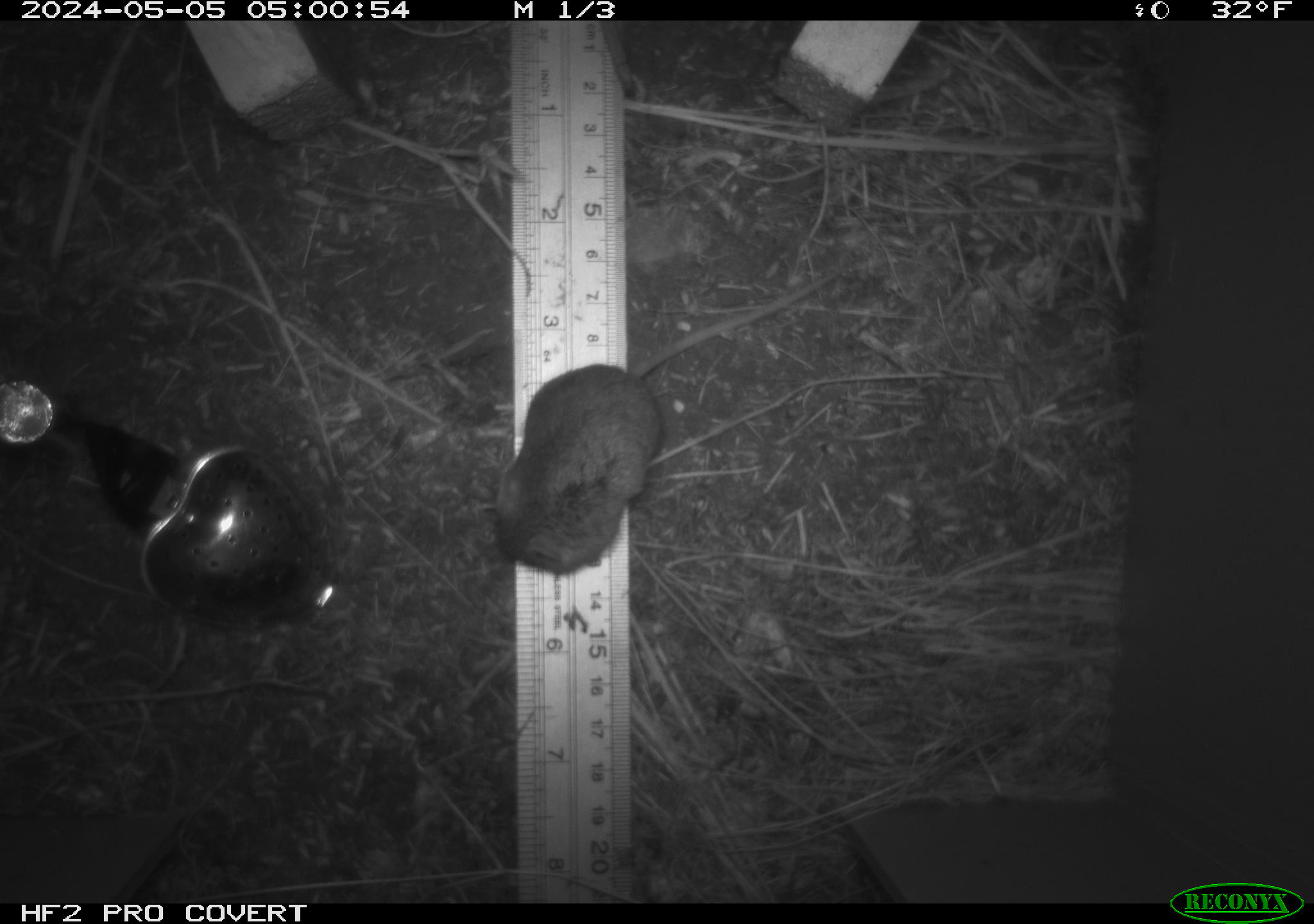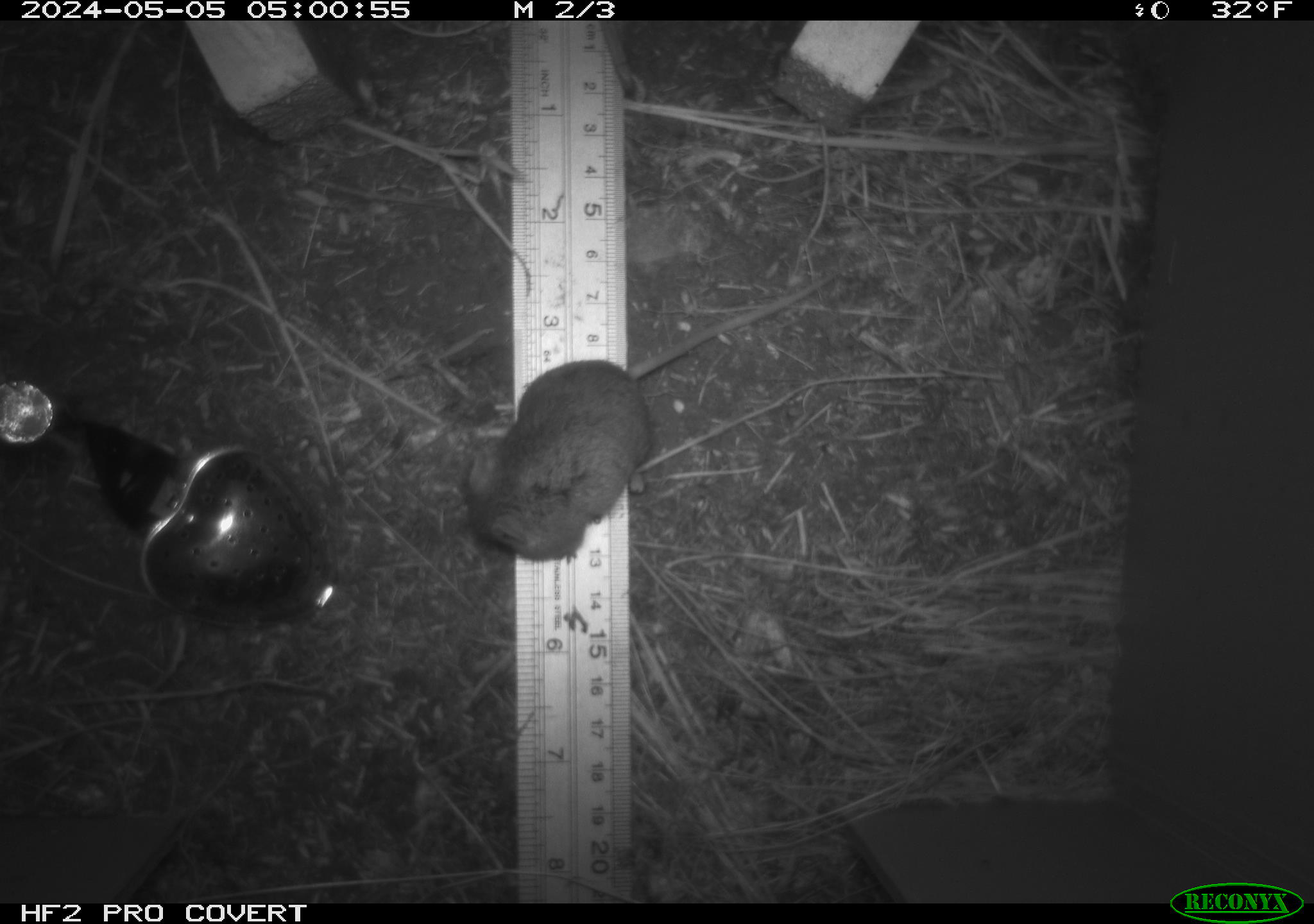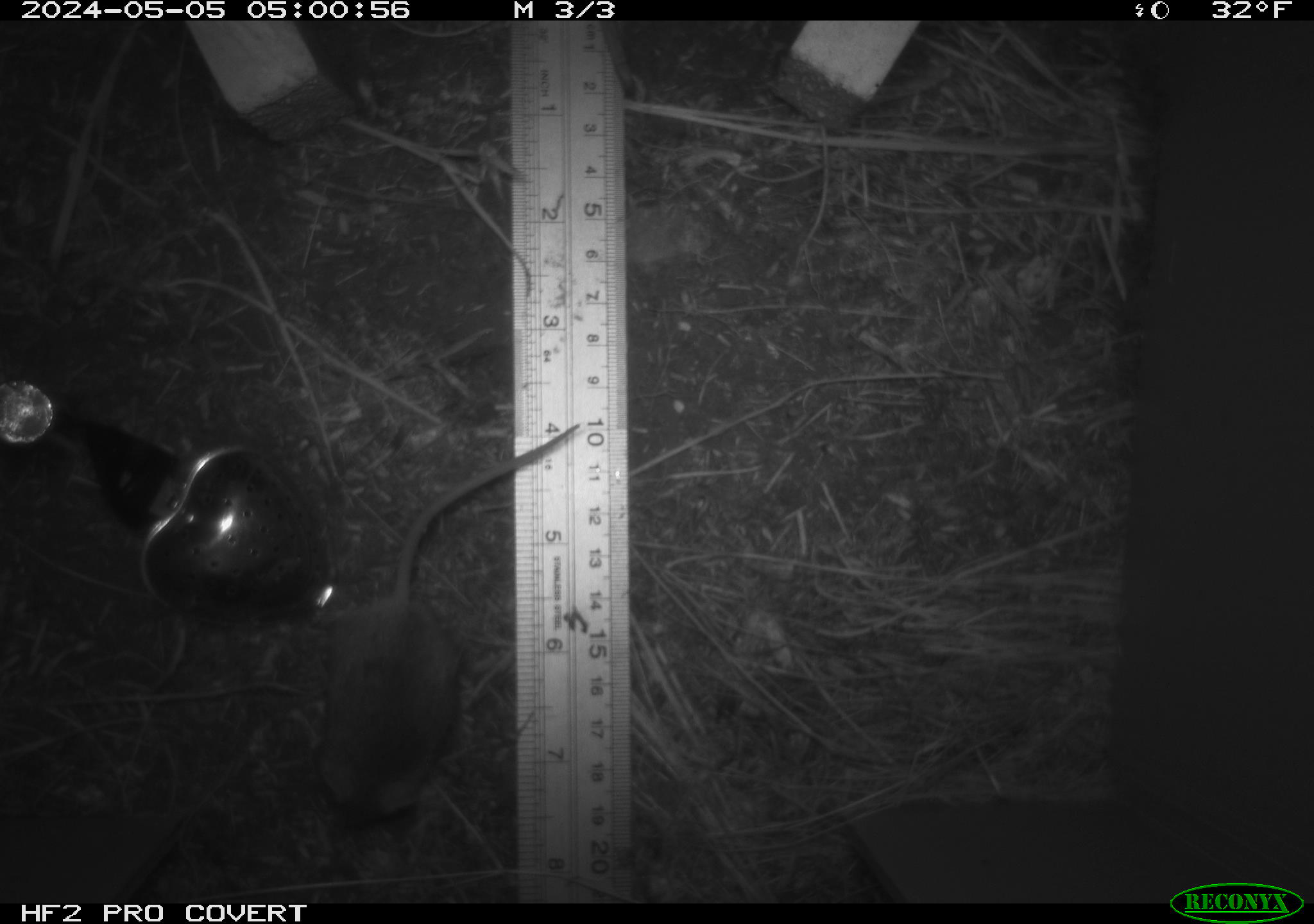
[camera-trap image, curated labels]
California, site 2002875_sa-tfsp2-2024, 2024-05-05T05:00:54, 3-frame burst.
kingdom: Animalia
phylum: Chordata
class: Mammalia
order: Rodentia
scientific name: Rodentia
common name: mouse species